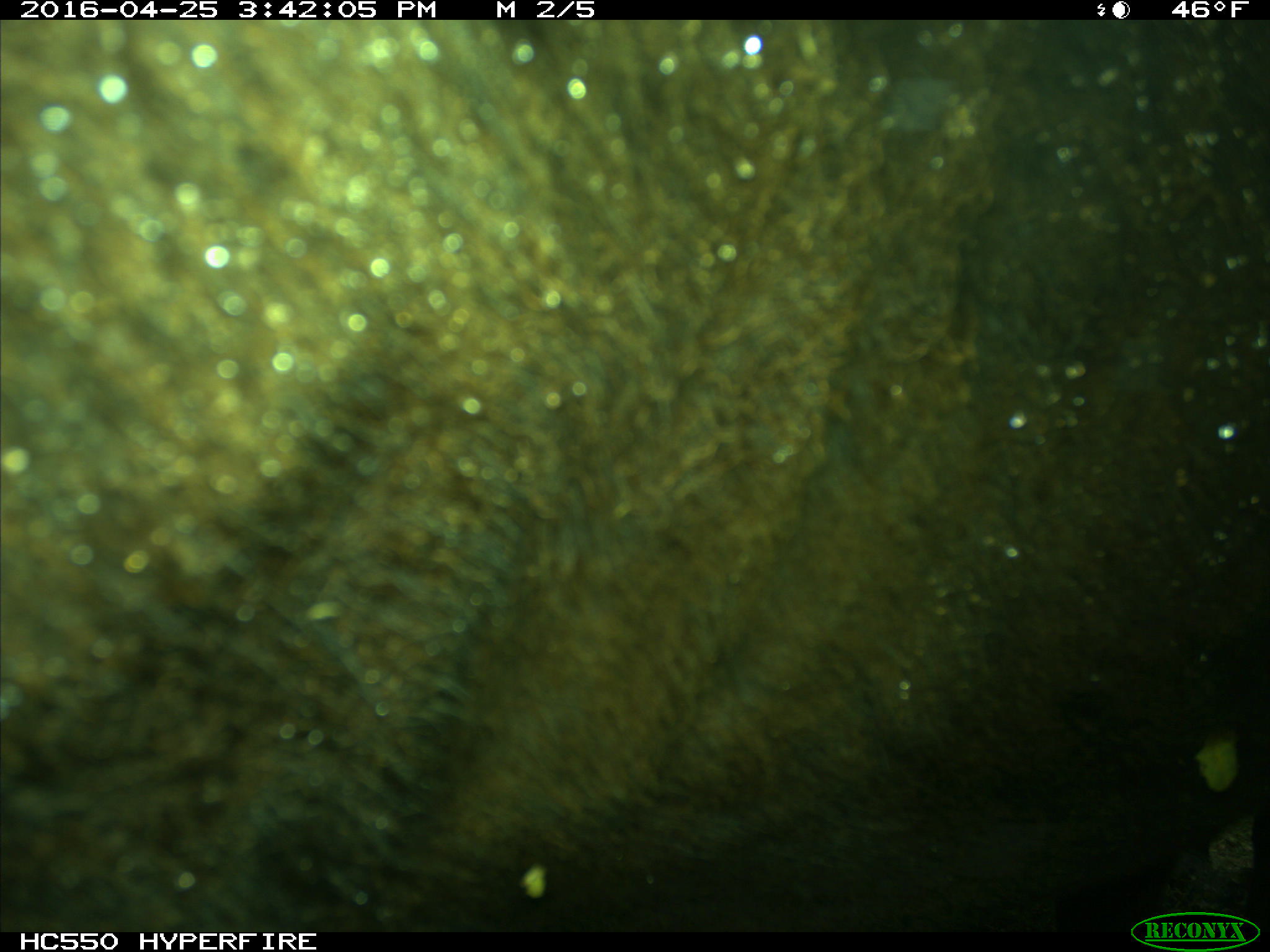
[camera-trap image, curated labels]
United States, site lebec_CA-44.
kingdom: Animalia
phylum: Chordata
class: Mammalia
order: Artiodactyla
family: Bovidae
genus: Bos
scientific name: Bos taurus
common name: domestic cow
Bos taurus (domestic cow).